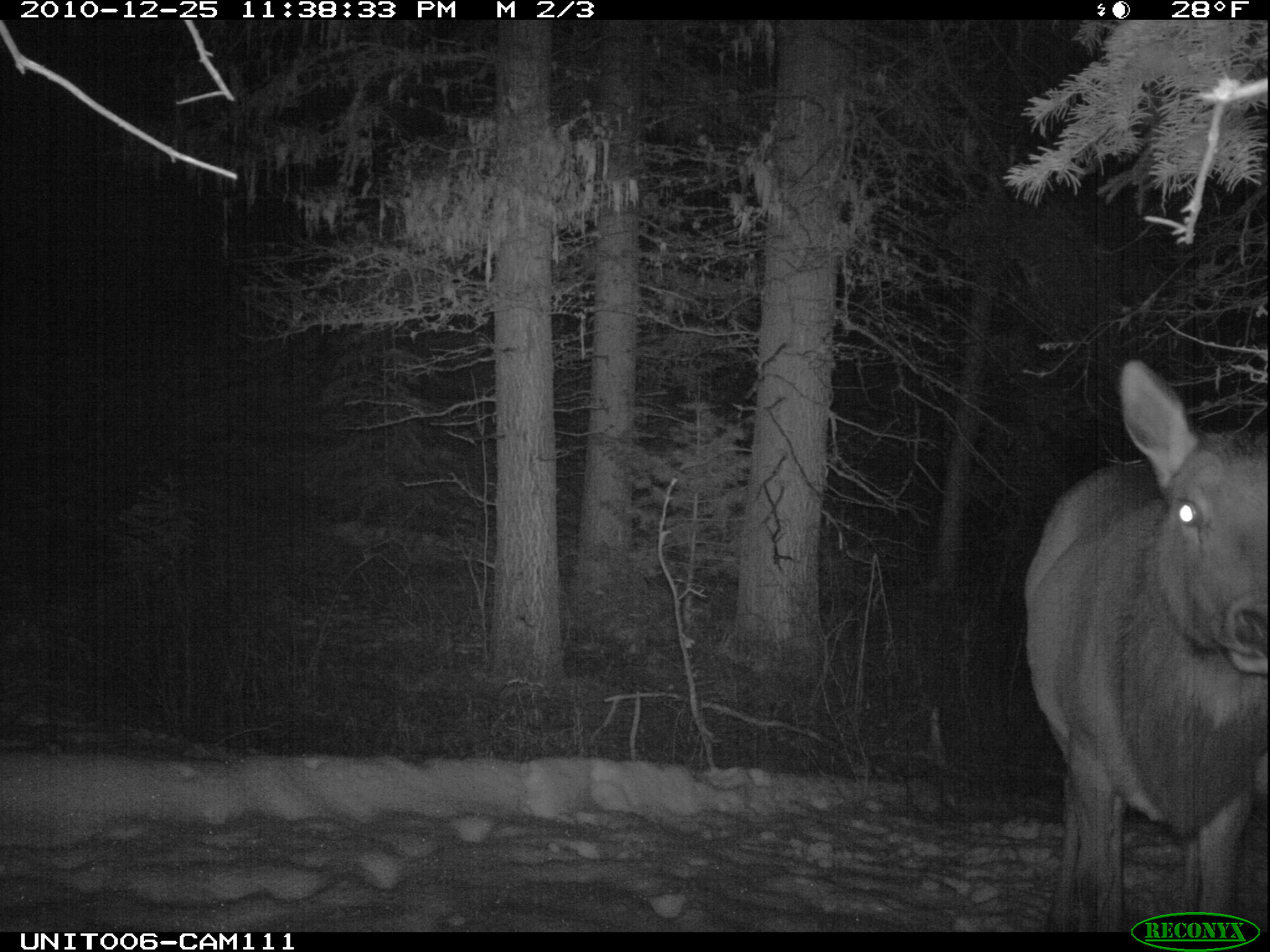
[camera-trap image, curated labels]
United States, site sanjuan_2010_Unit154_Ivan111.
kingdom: Animalia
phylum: Chordata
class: Mammalia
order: Artiodactyla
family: Cervidae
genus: Cervus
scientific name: Cervus elaphus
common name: red deer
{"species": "Cervus elaphus (red deer)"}